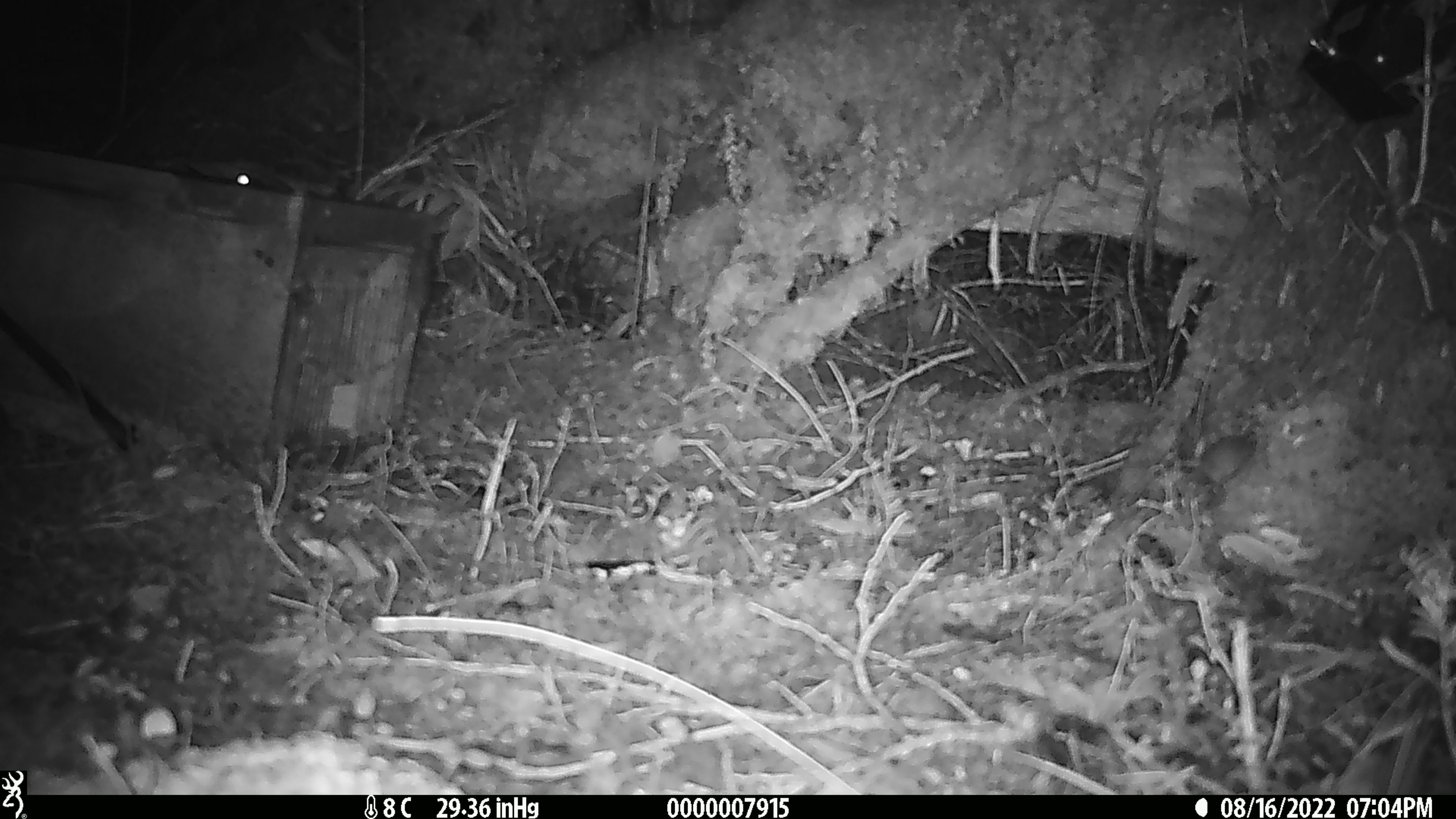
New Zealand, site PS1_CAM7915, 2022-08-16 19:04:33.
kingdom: Animalia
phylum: Chordata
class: Mammalia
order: Rodentia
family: Muridae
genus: Mus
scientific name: Mus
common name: mouse